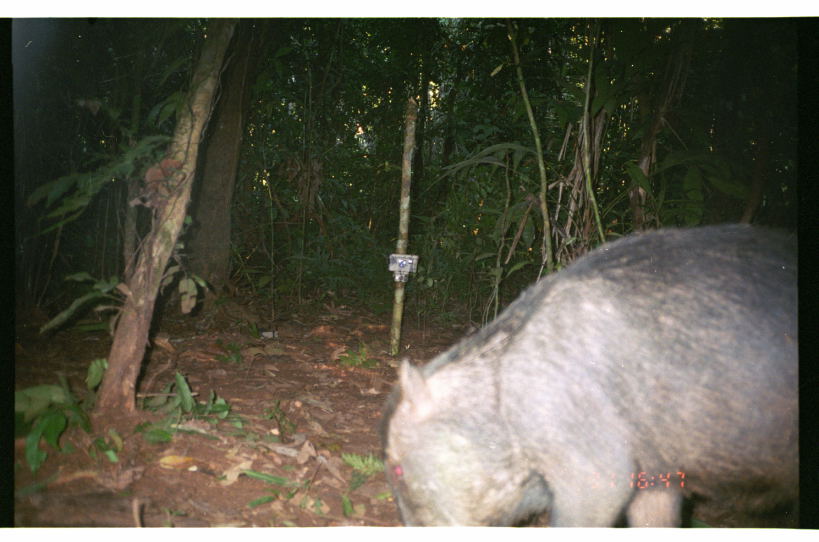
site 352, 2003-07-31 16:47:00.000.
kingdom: Animalia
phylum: Chordata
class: Mammalia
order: Artiodactyla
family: Tayassuidae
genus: Tayassu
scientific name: Tayassu pecari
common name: white-lipped peccary